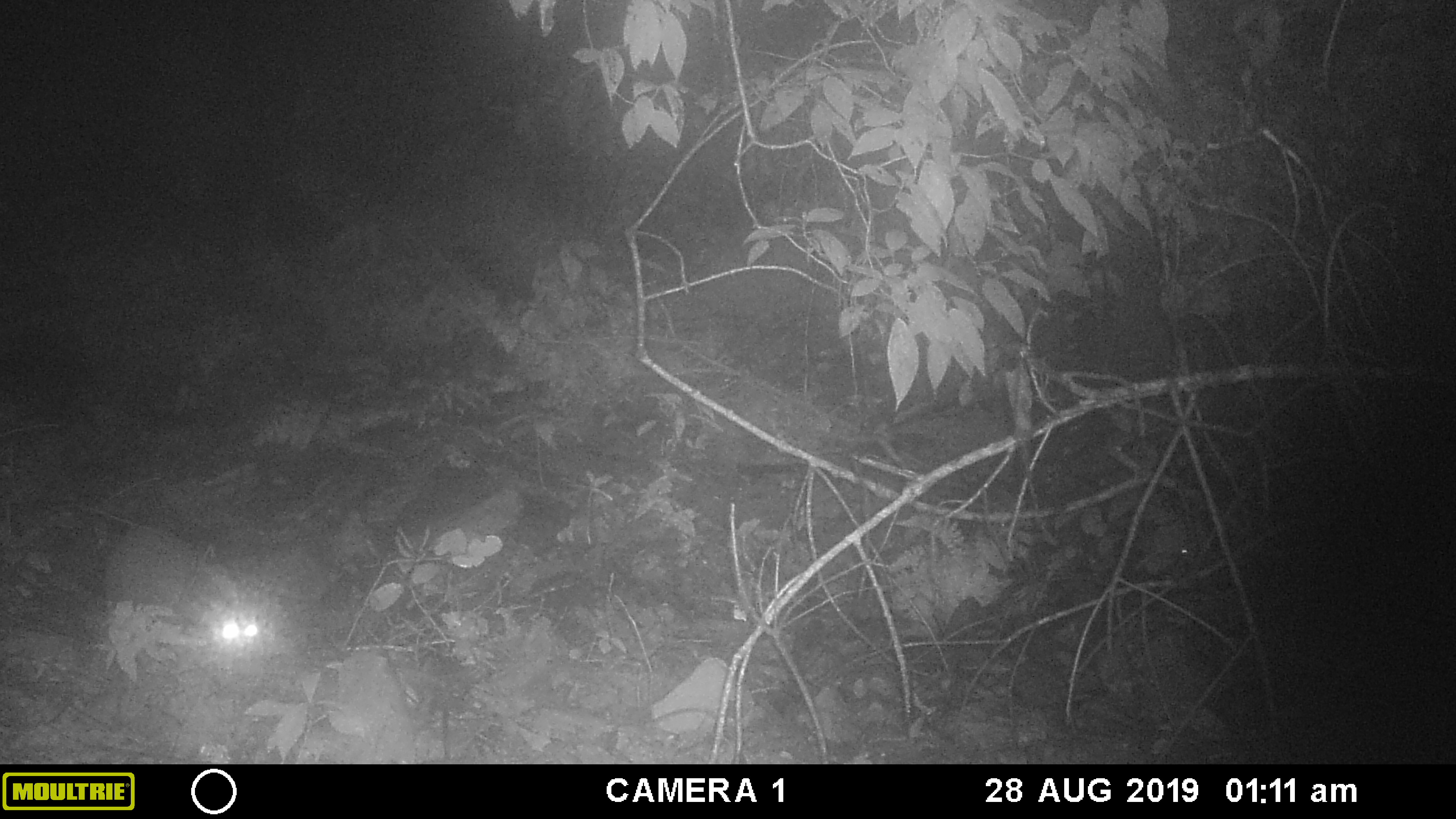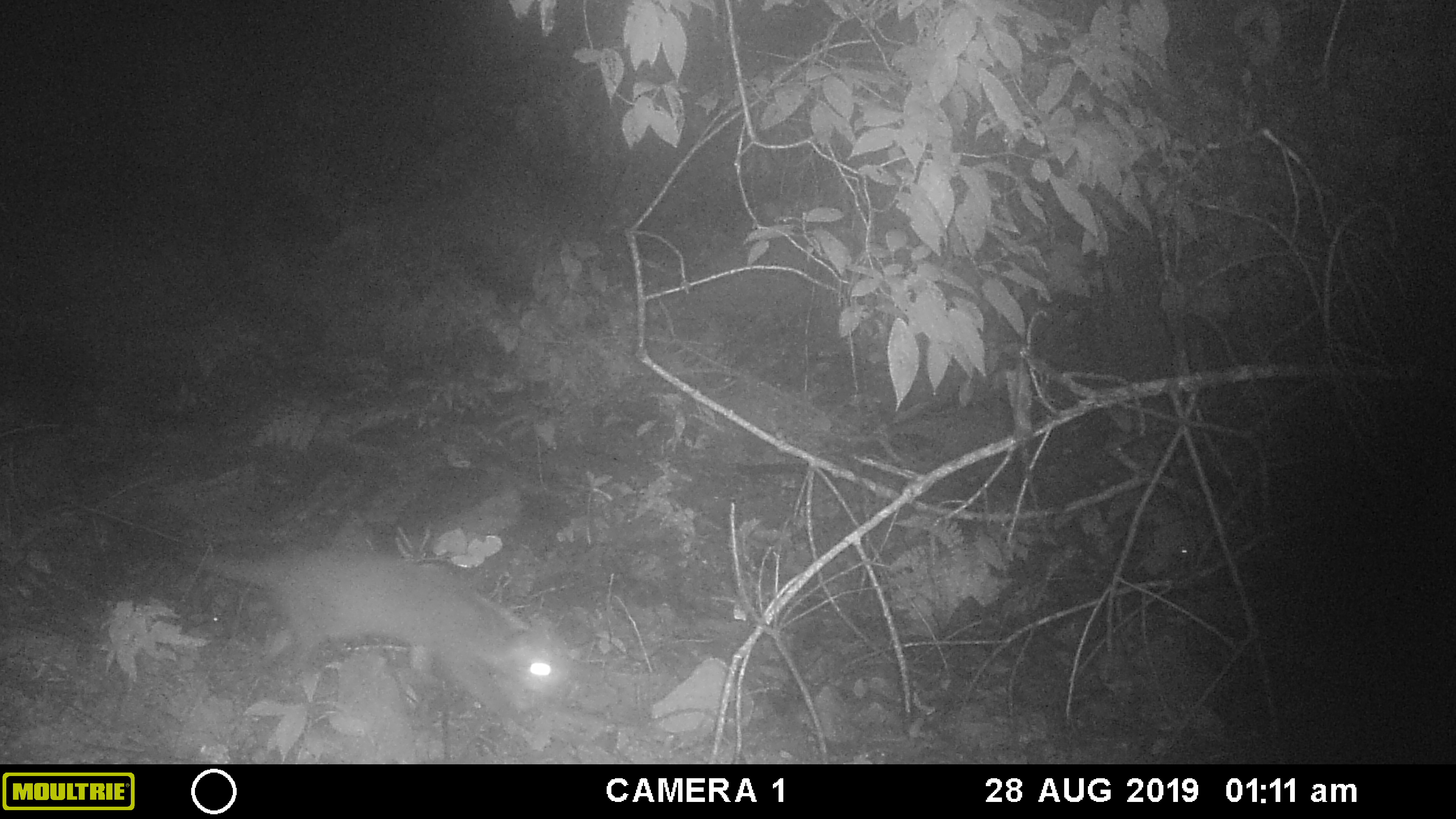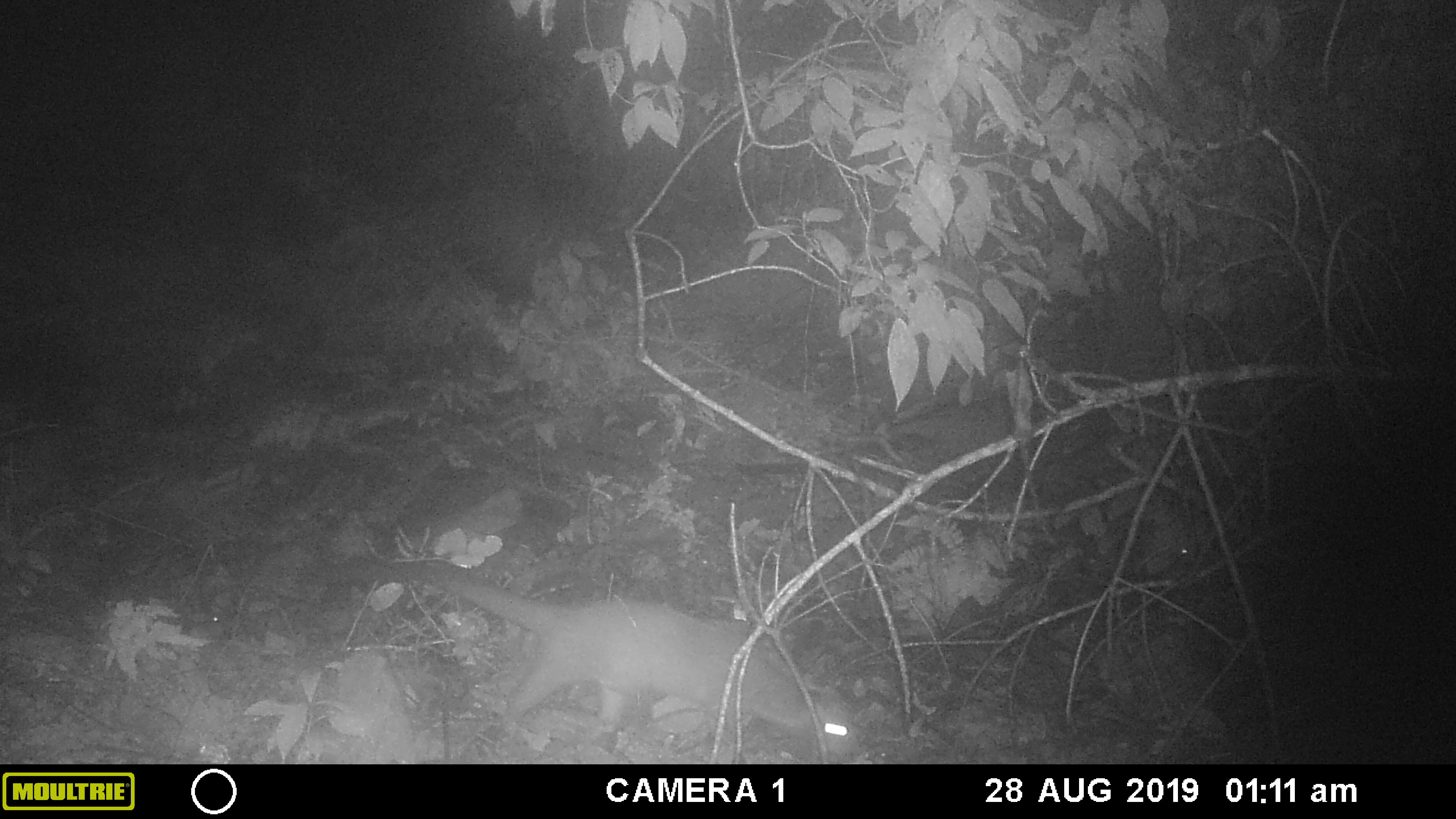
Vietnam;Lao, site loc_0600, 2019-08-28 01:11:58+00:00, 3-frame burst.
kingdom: Animalia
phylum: Chordata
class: Mammalia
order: Carnivora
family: Viverridae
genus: Paguma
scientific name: Paguma larvata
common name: masked palm civet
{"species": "masked palm civet (Paguma larvata)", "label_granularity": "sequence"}